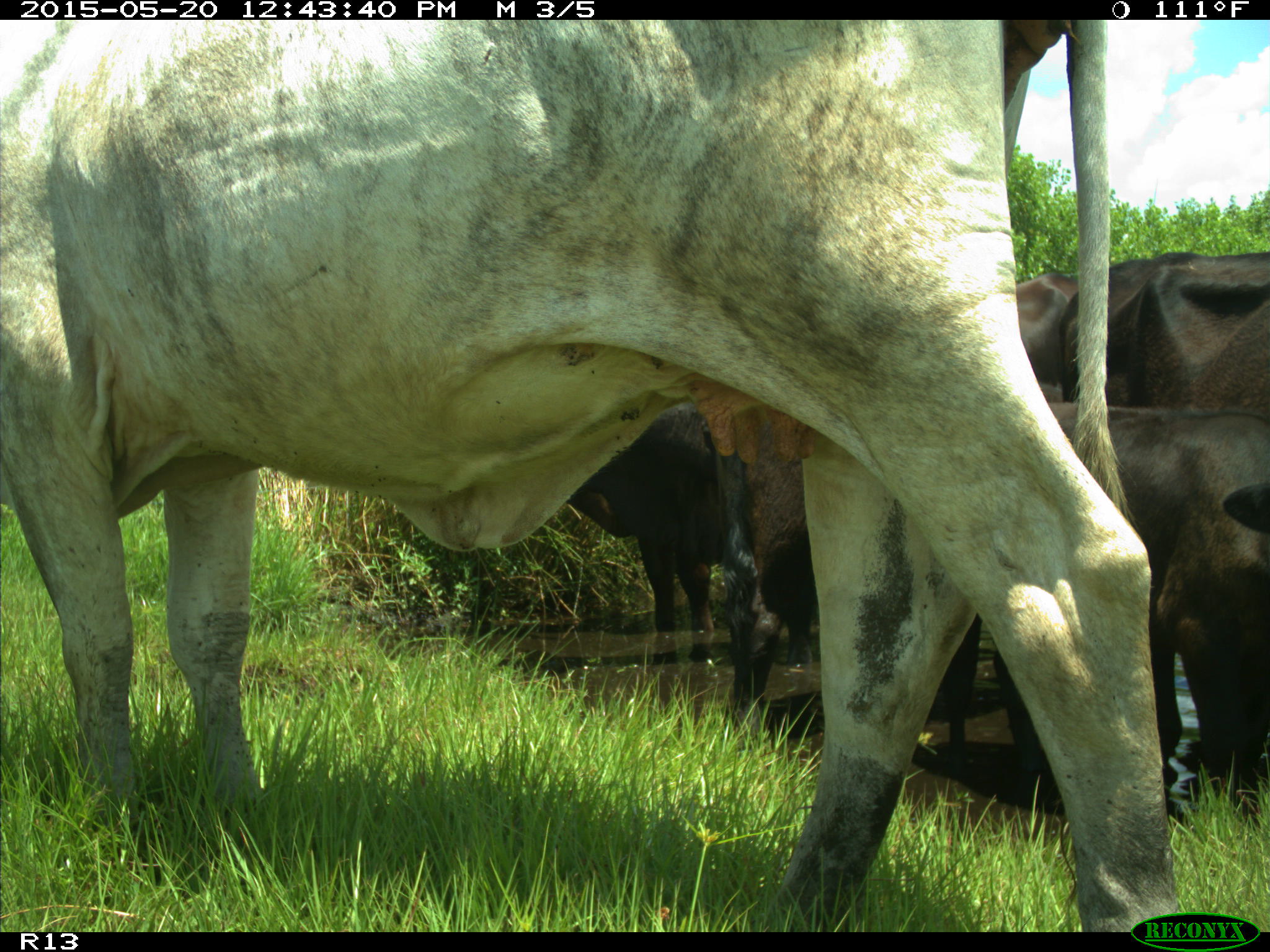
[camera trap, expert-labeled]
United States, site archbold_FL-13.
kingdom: Animalia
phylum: Chordata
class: Mammalia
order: Artiodactyla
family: Bovidae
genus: Bos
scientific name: Bos taurus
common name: domestic cow